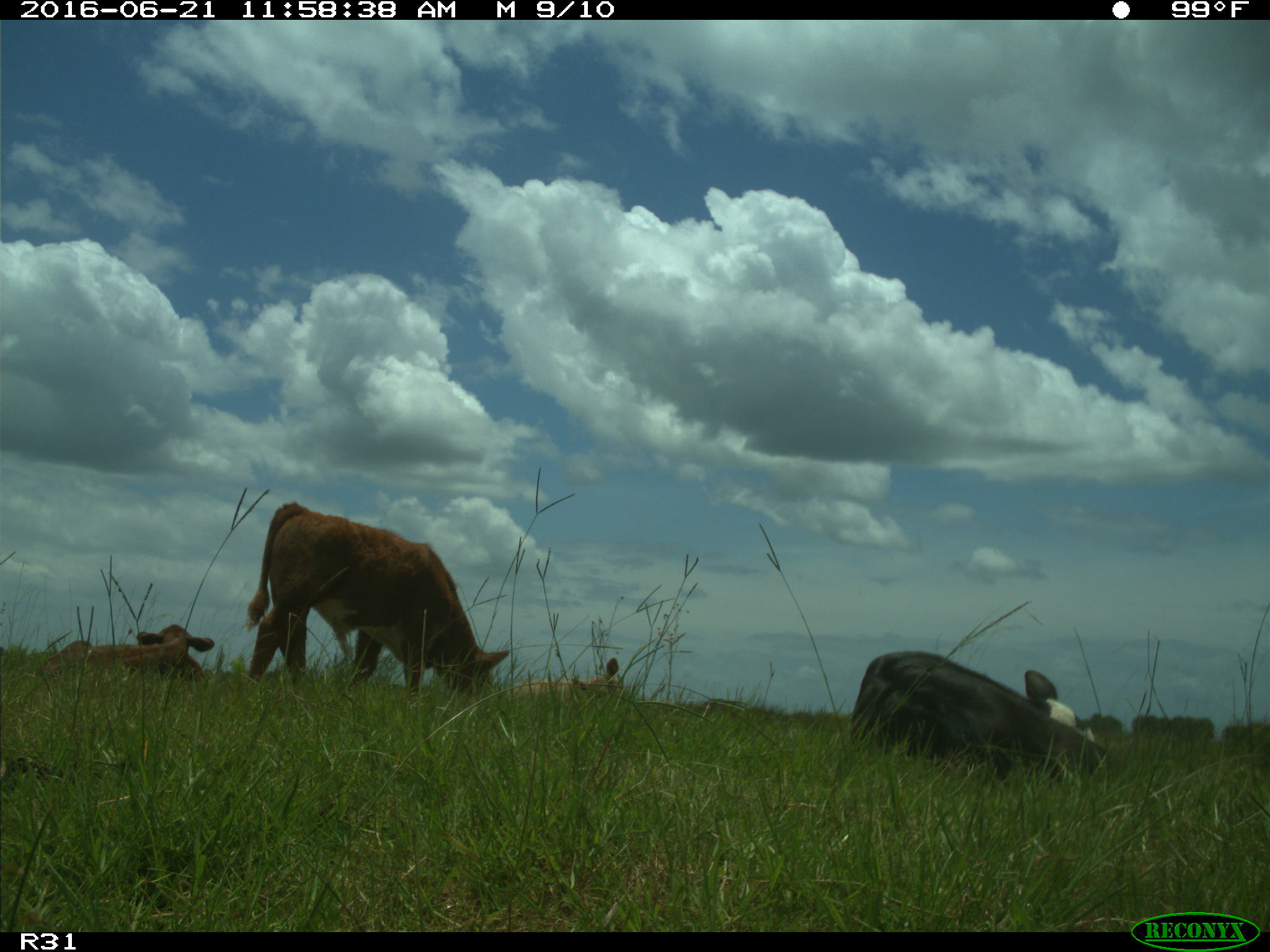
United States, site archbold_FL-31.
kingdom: Animalia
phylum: Chordata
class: Mammalia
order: Artiodactyla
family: Bovidae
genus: Bos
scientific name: Bos taurus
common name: domestic cow